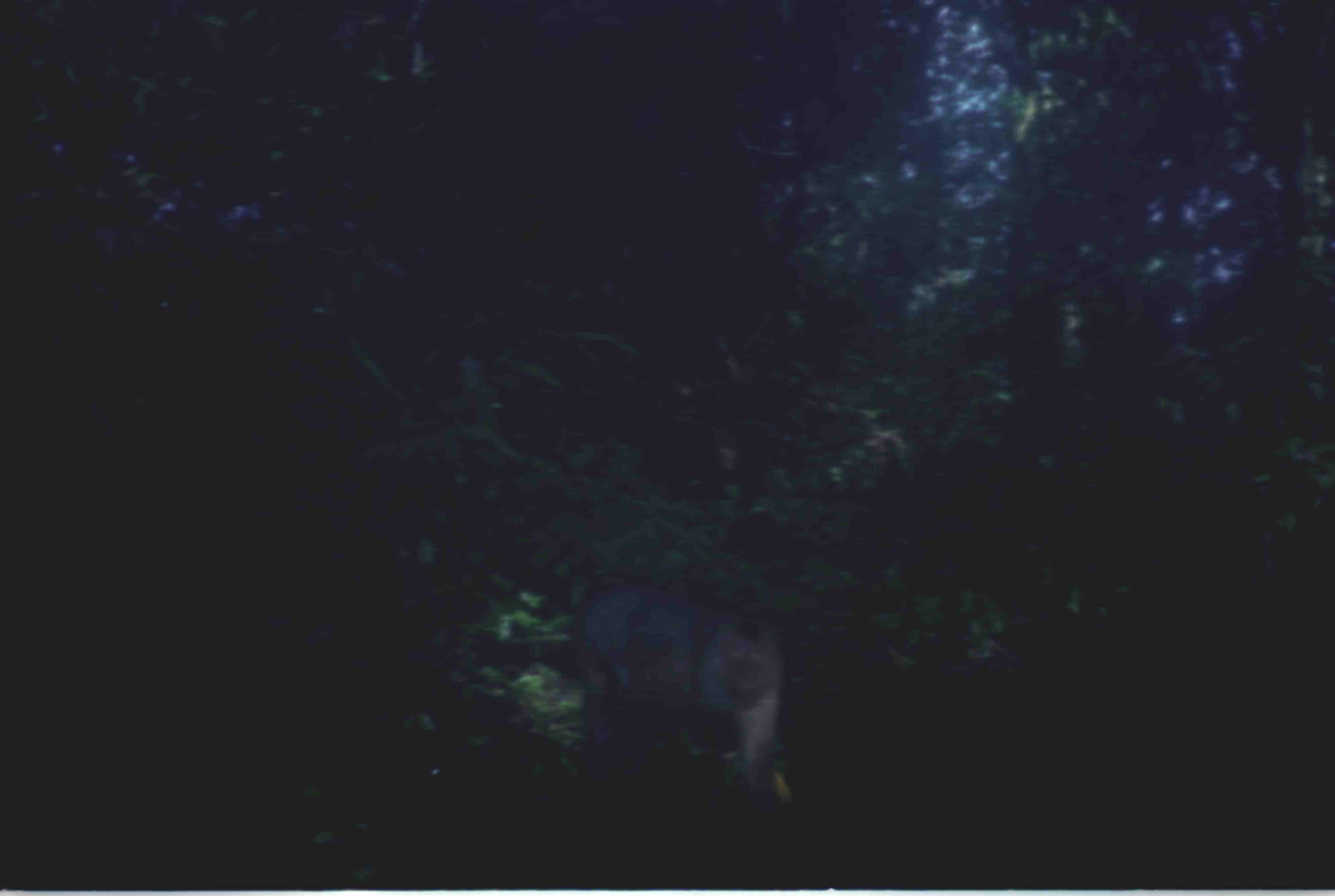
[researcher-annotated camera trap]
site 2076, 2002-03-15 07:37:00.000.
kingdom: Animalia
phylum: Chordata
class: Mammalia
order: Primates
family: Cercopithecidae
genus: Macaca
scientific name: Macaca nemestrina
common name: southern pig-tailed macaque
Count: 1.